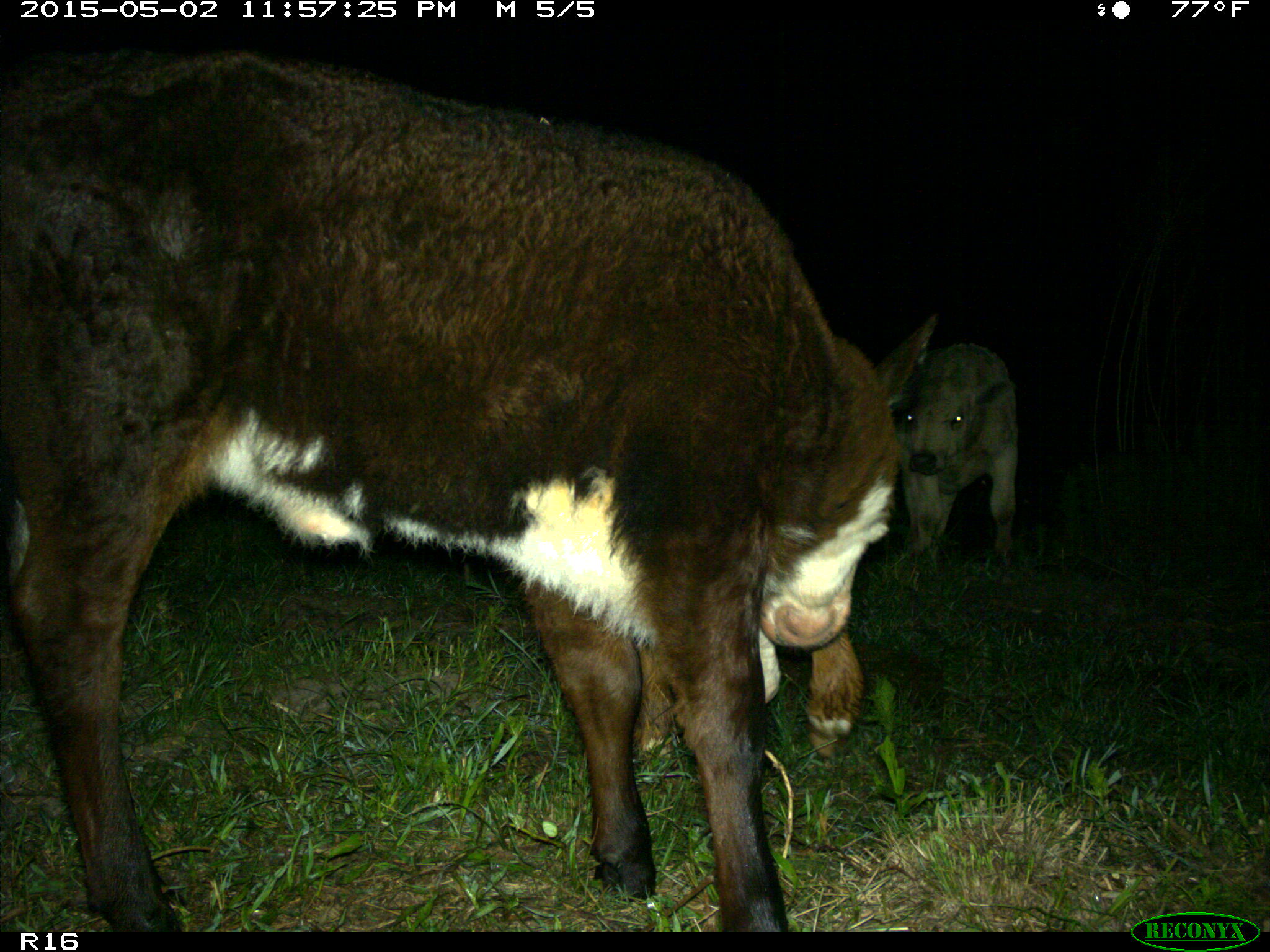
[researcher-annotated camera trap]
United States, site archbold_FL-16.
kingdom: Animalia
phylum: Chordata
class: Mammalia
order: Artiodactyla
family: Bovidae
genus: Bos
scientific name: Bos taurus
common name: domestic cow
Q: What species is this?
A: Bos taurus (domestic cow).